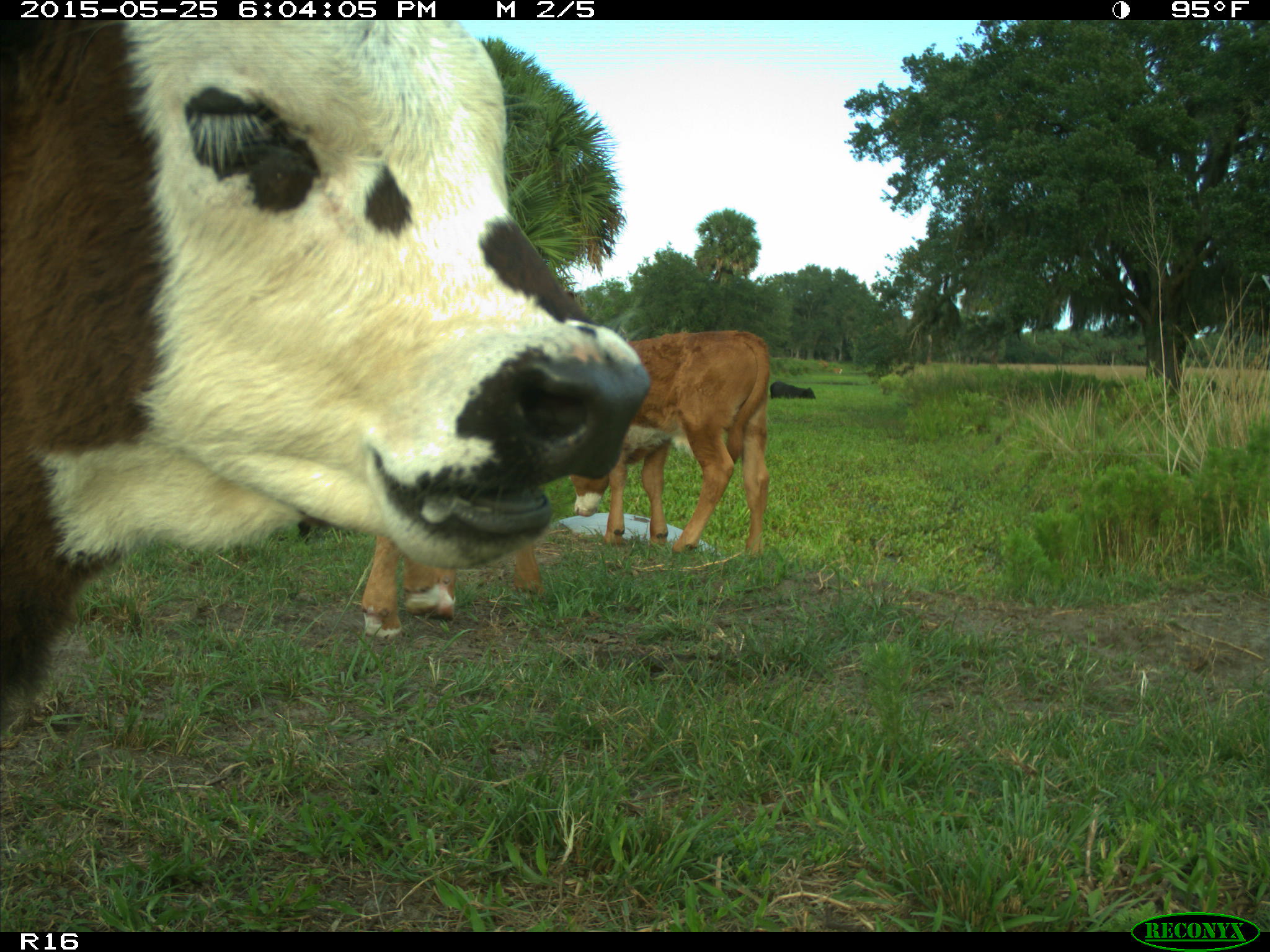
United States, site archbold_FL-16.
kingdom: Animalia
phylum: Chordata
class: Mammalia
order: Artiodactyla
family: Bovidae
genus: Bos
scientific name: Bos taurus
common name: domestic cow